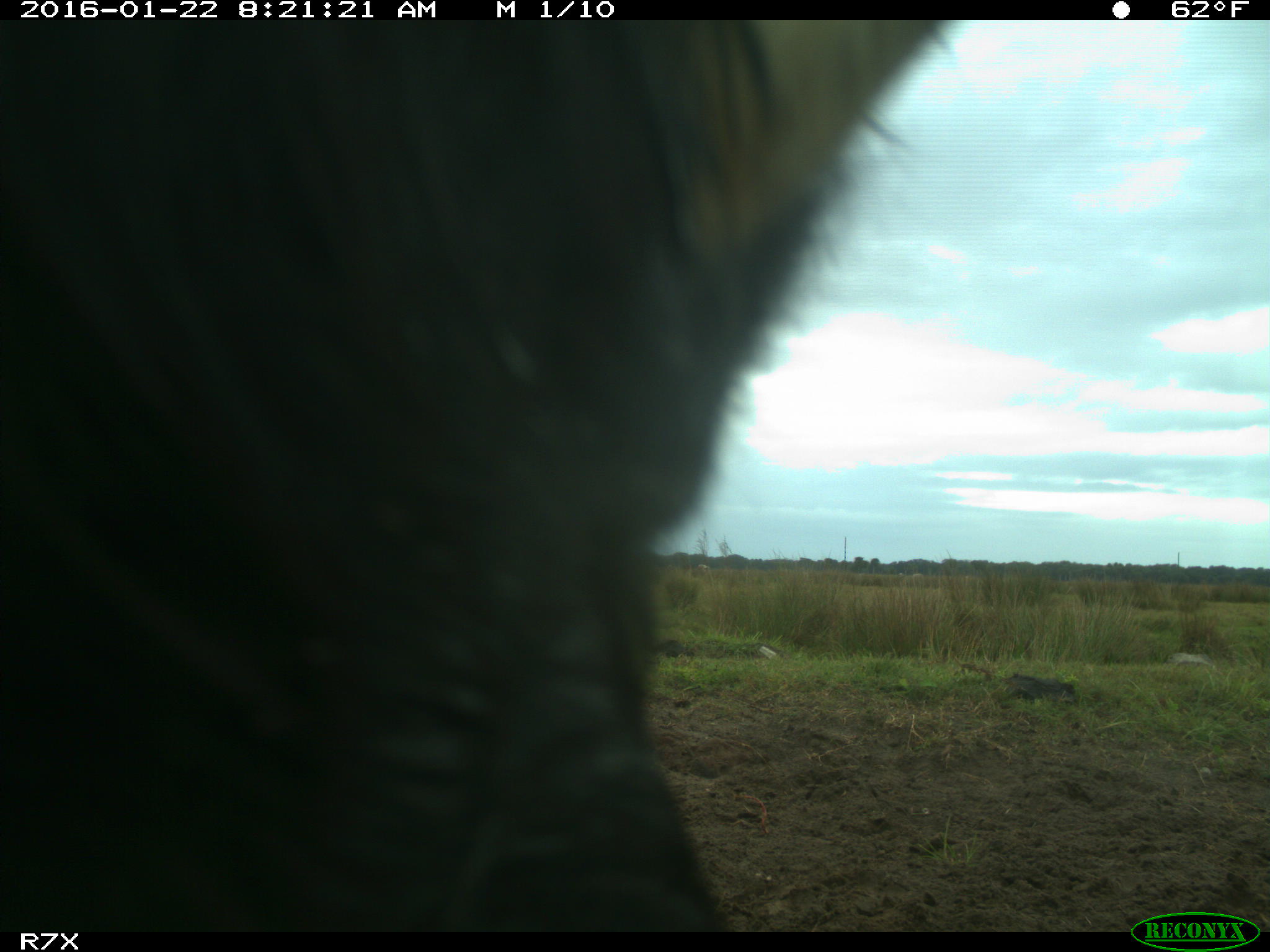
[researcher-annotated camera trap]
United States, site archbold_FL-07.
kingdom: Animalia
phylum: Chordata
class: Mammalia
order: Artiodactyla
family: Bovidae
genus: Bos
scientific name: Bos taurus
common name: domestic cow